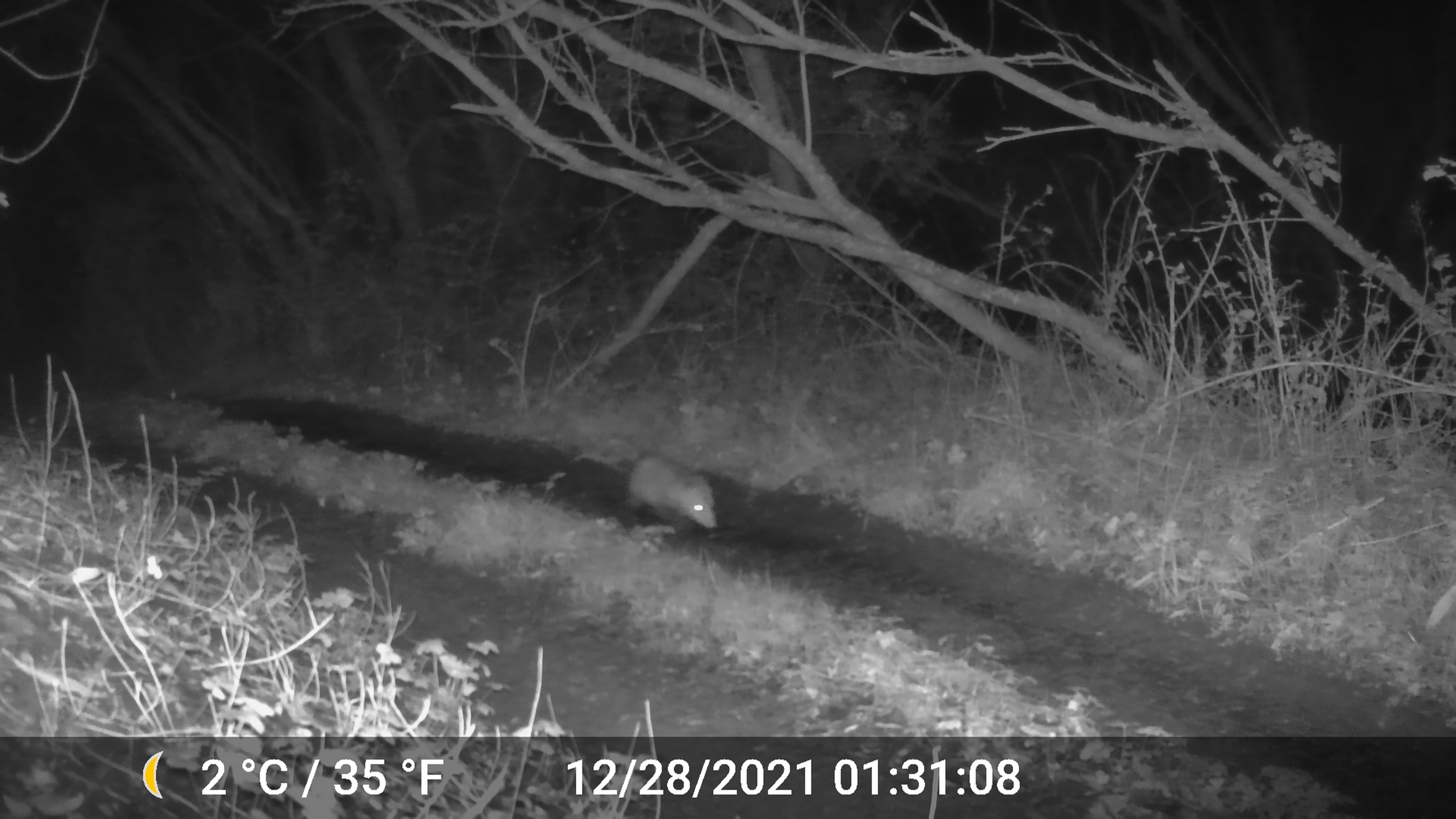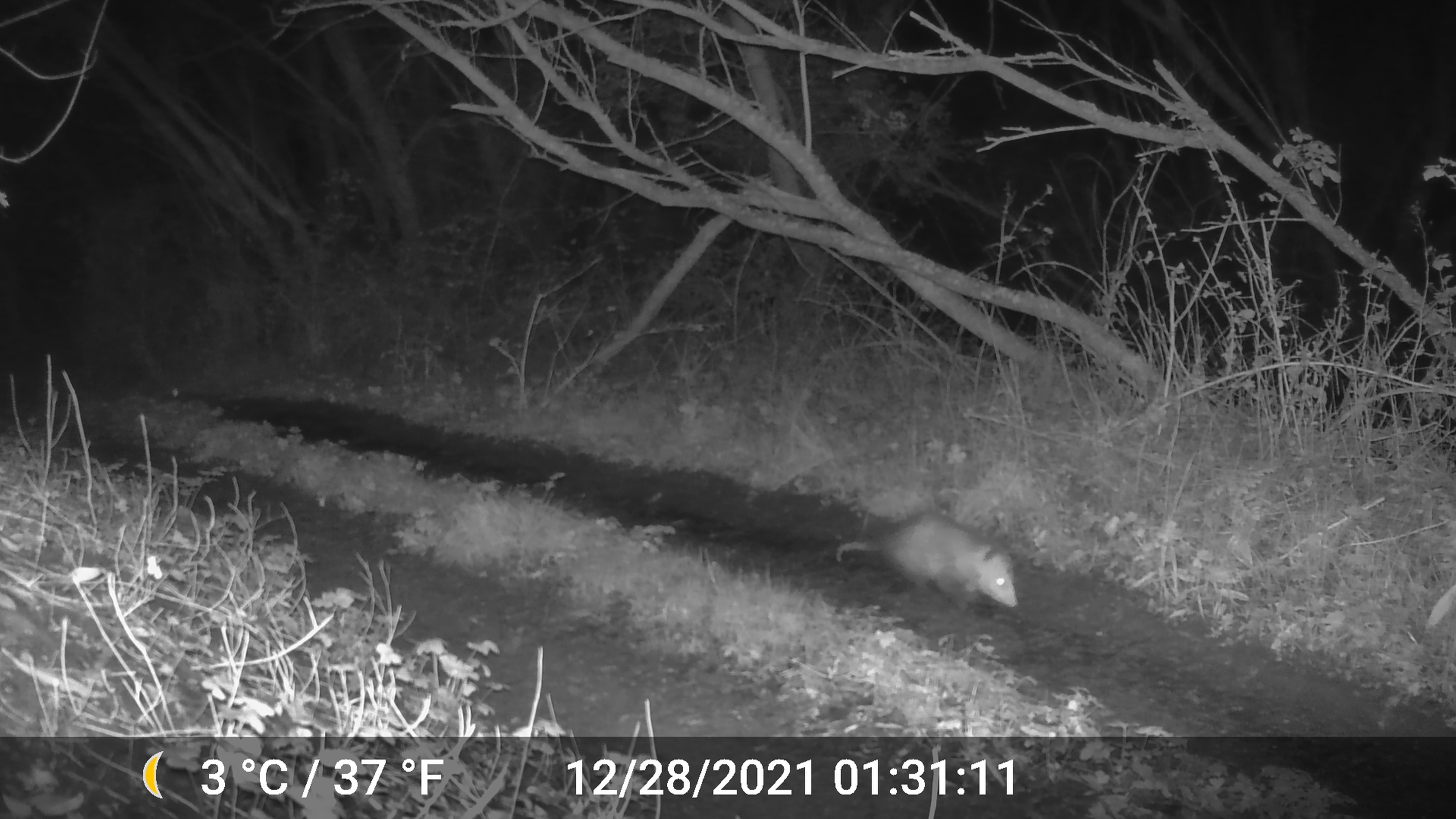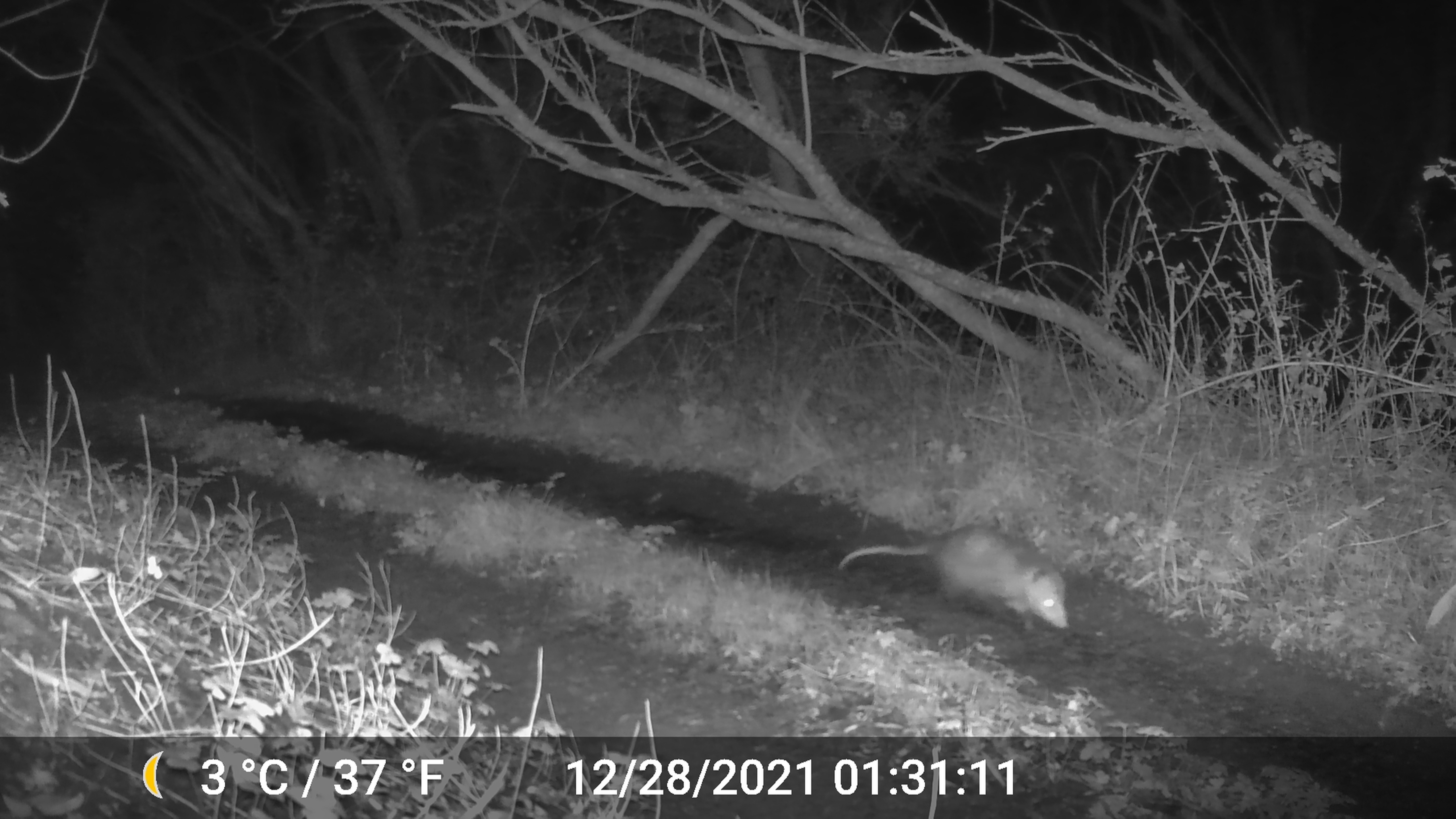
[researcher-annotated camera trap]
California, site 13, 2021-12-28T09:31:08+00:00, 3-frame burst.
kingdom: Animalia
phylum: Chordata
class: Mammalia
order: Didelphimorphia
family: Didelphidae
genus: Didelphis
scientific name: Didelphis virginiana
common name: virginia opossum